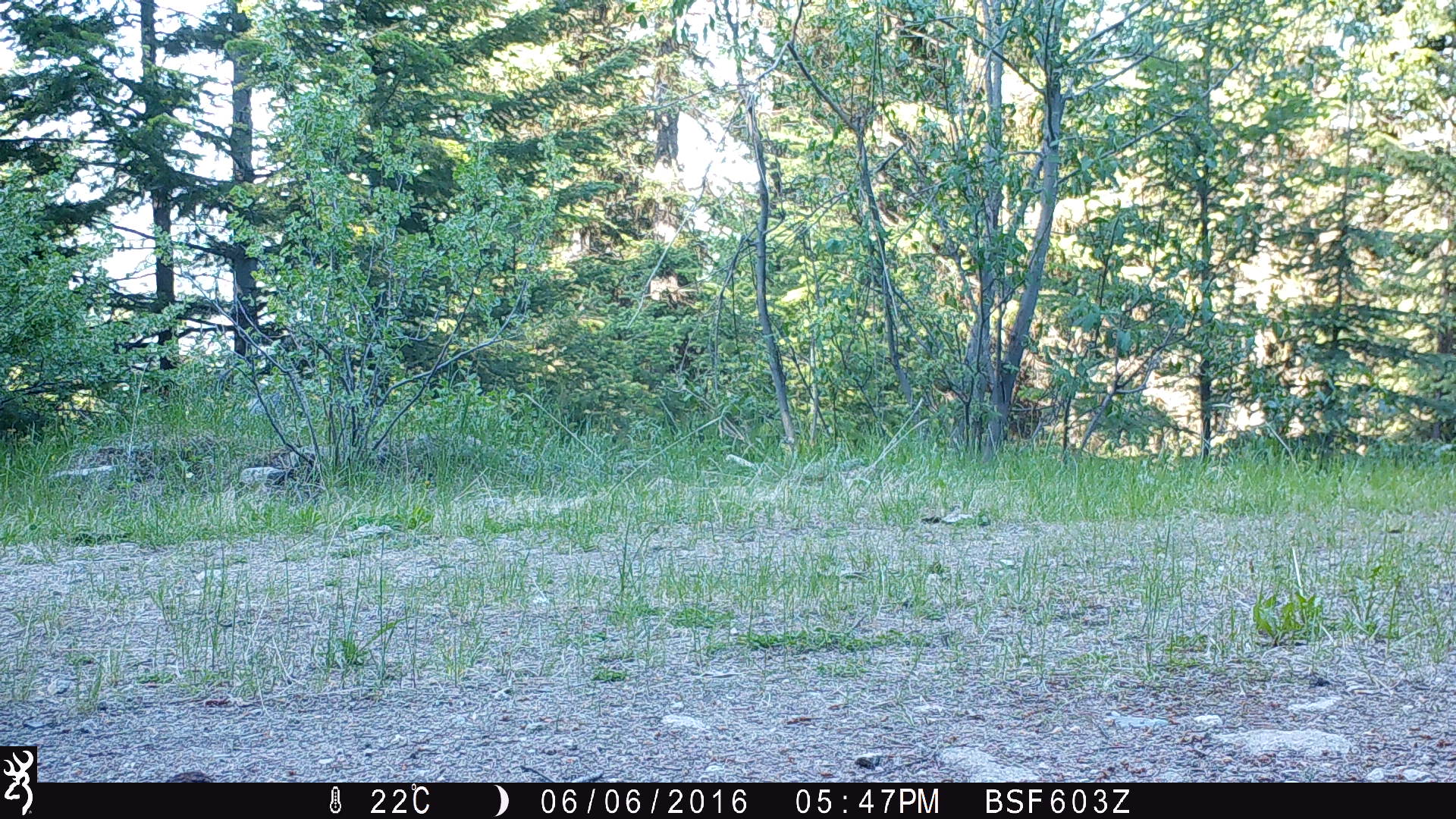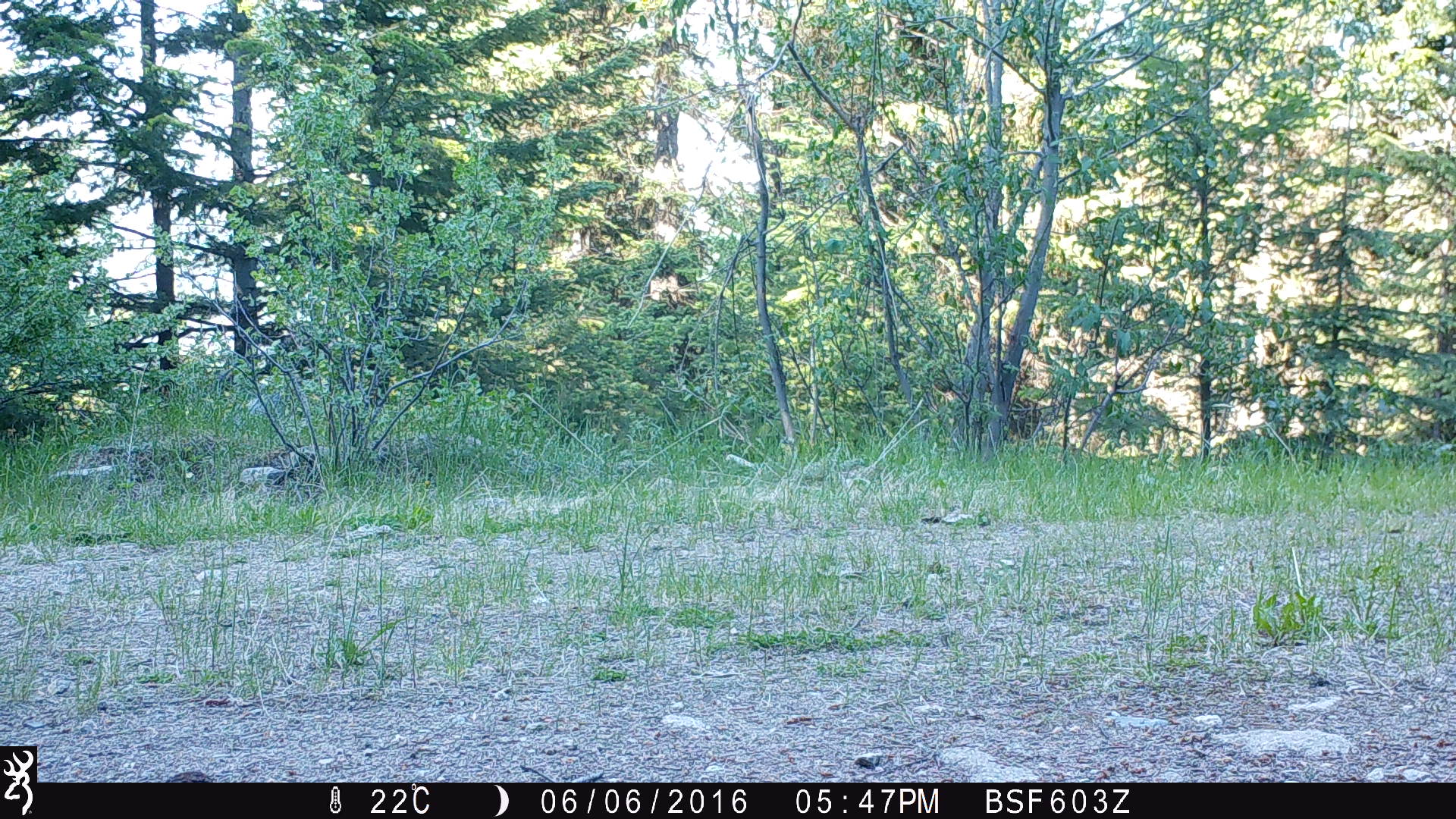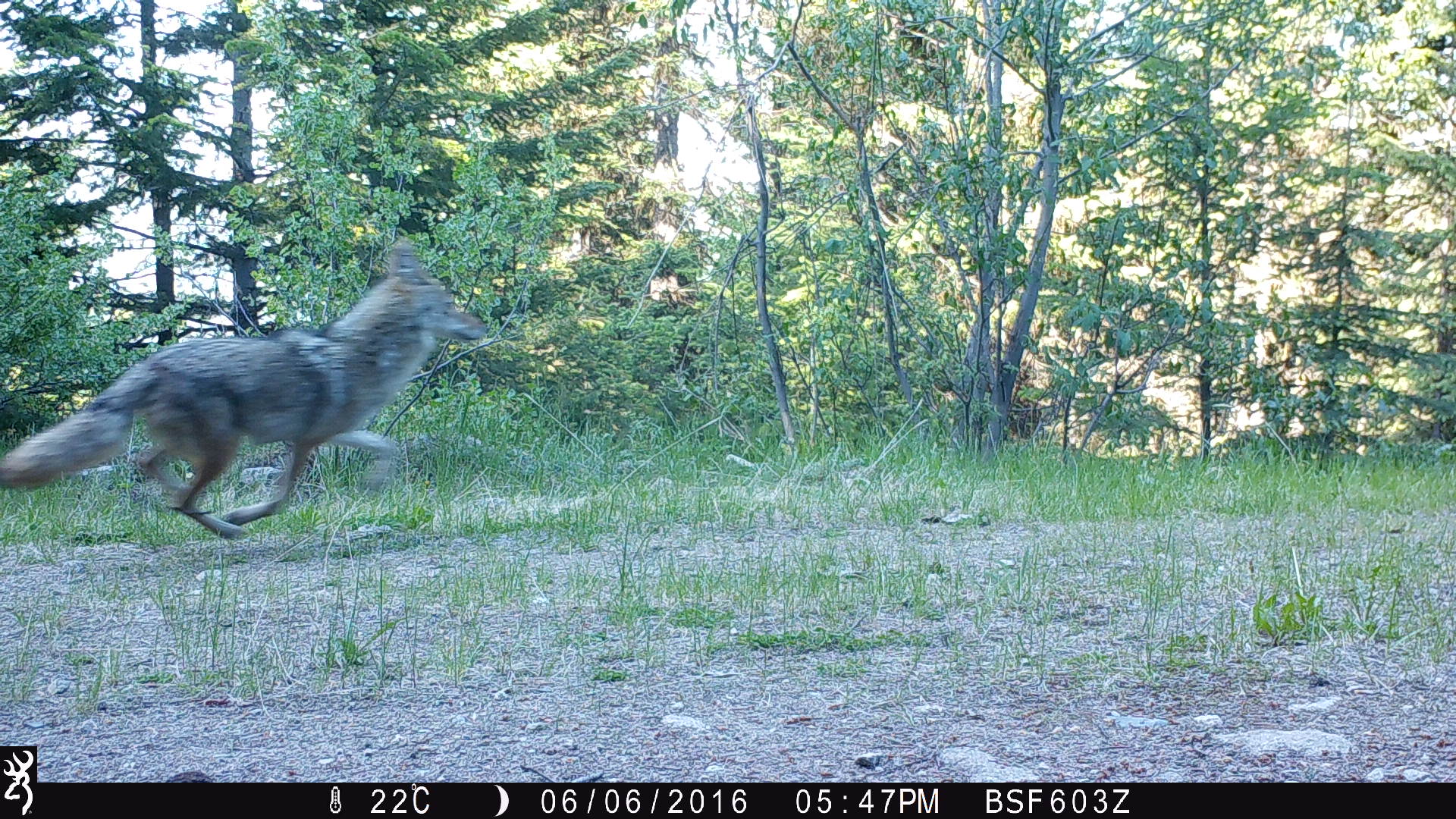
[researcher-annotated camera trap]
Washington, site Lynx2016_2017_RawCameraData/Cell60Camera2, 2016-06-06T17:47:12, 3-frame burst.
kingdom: Animalia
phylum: Chordata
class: Mammalia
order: Carnivora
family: Canidae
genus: Canis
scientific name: Canis latrans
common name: coyote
Canis latrans (coyote). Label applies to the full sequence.